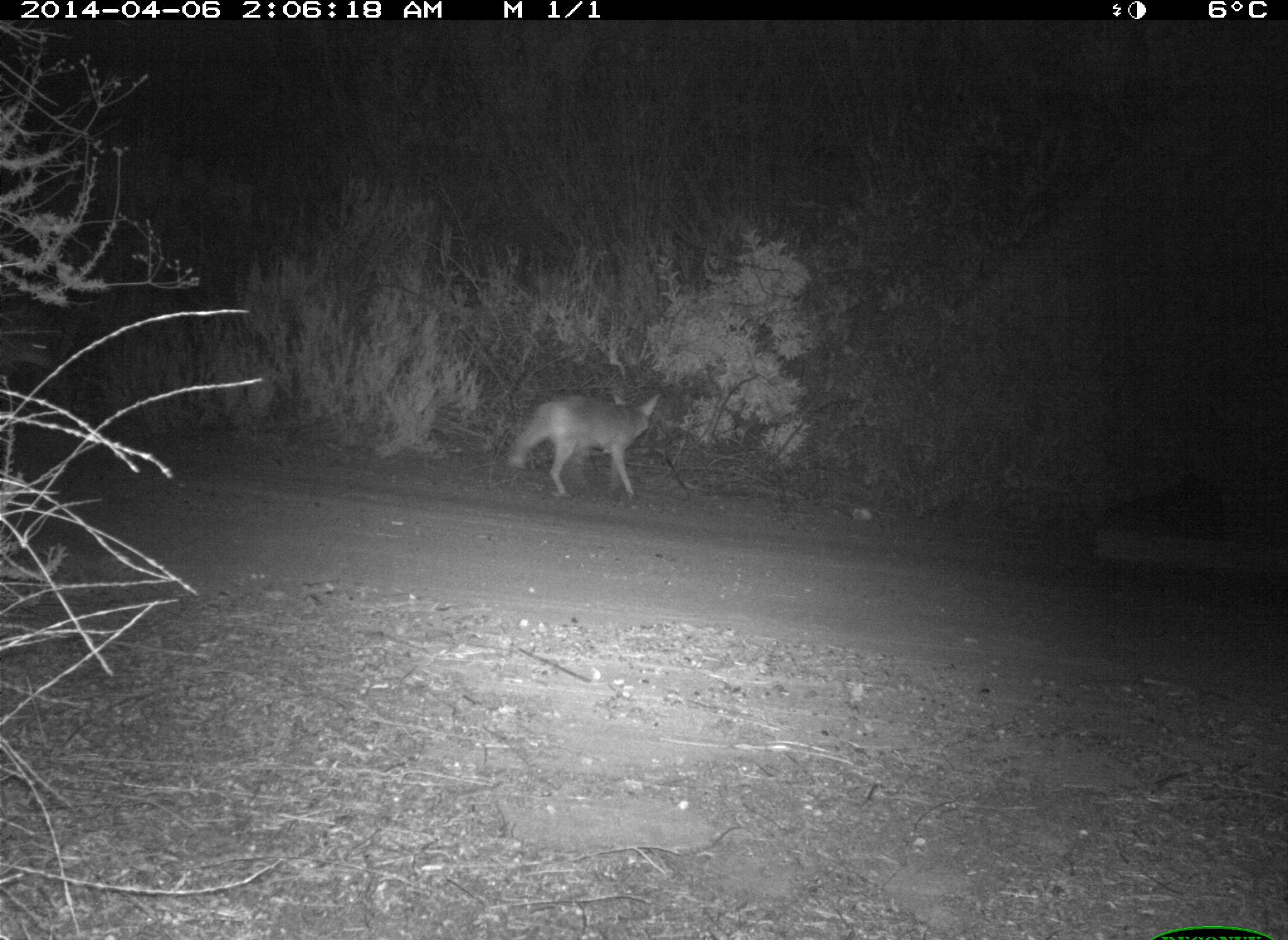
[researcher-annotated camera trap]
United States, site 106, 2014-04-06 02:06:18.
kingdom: Animalia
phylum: Chordata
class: Mammalia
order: Carnivora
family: Canidae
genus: Canis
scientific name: Canis latrans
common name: coyote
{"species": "coyote (Canis latrans)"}